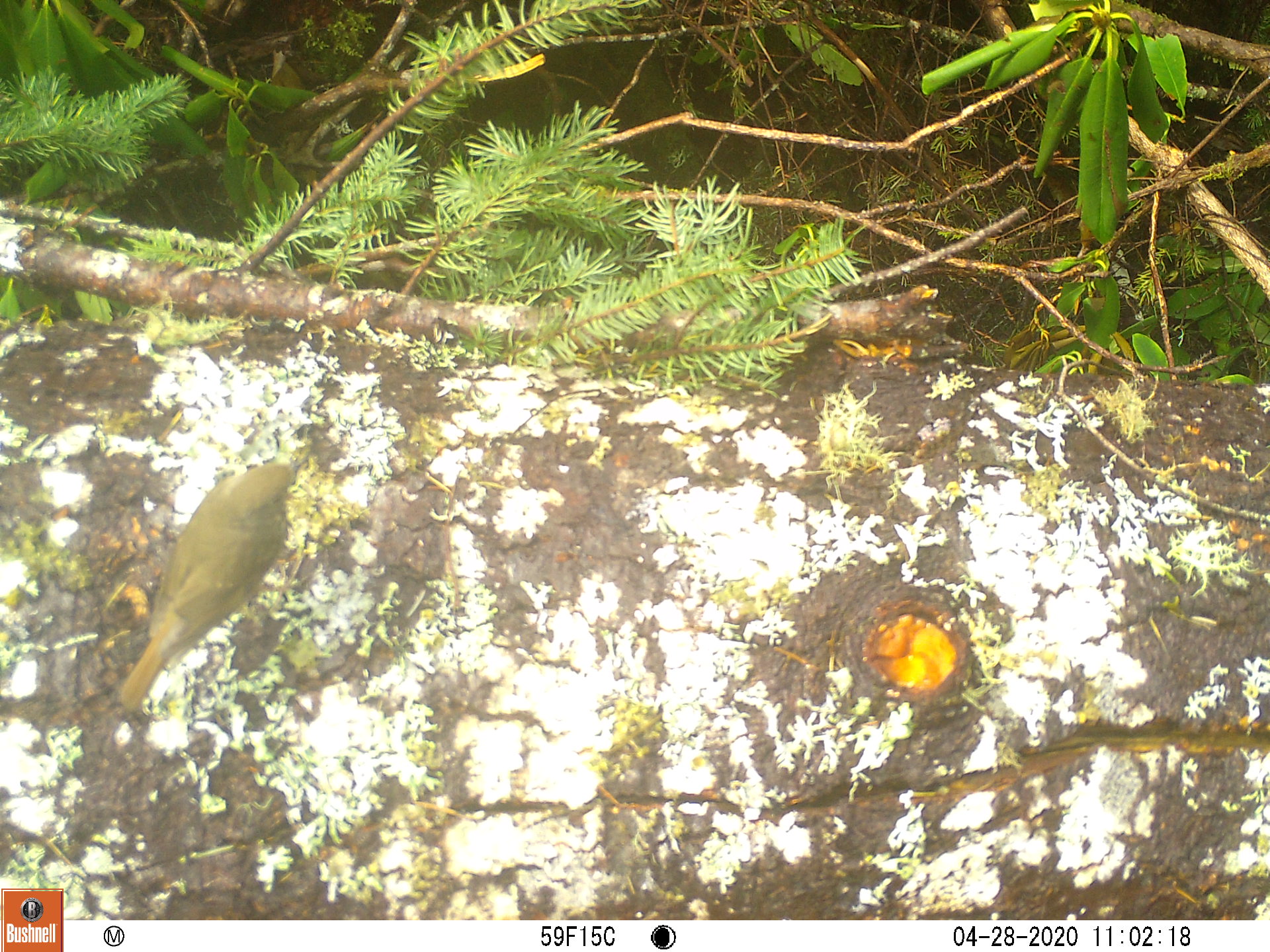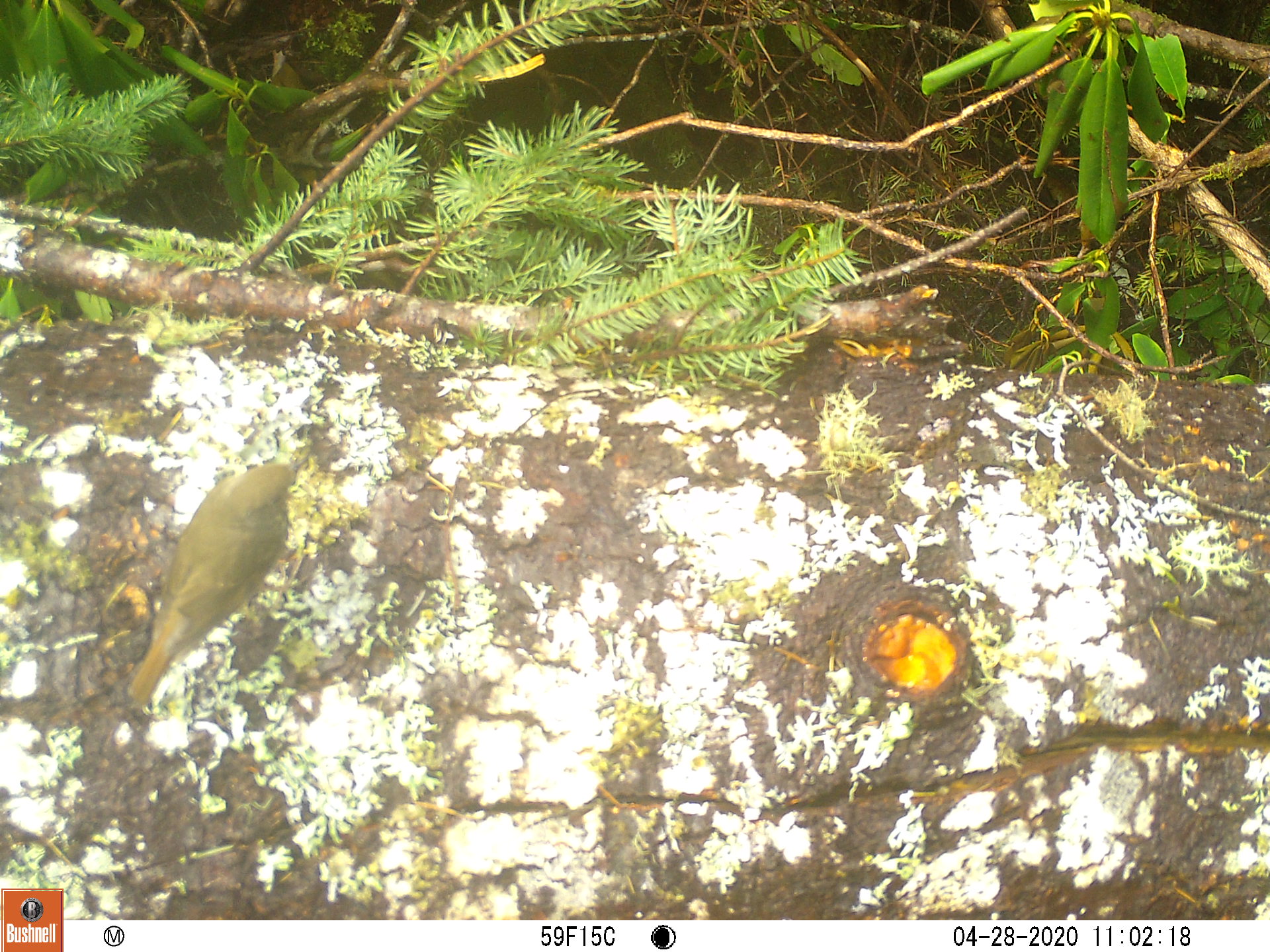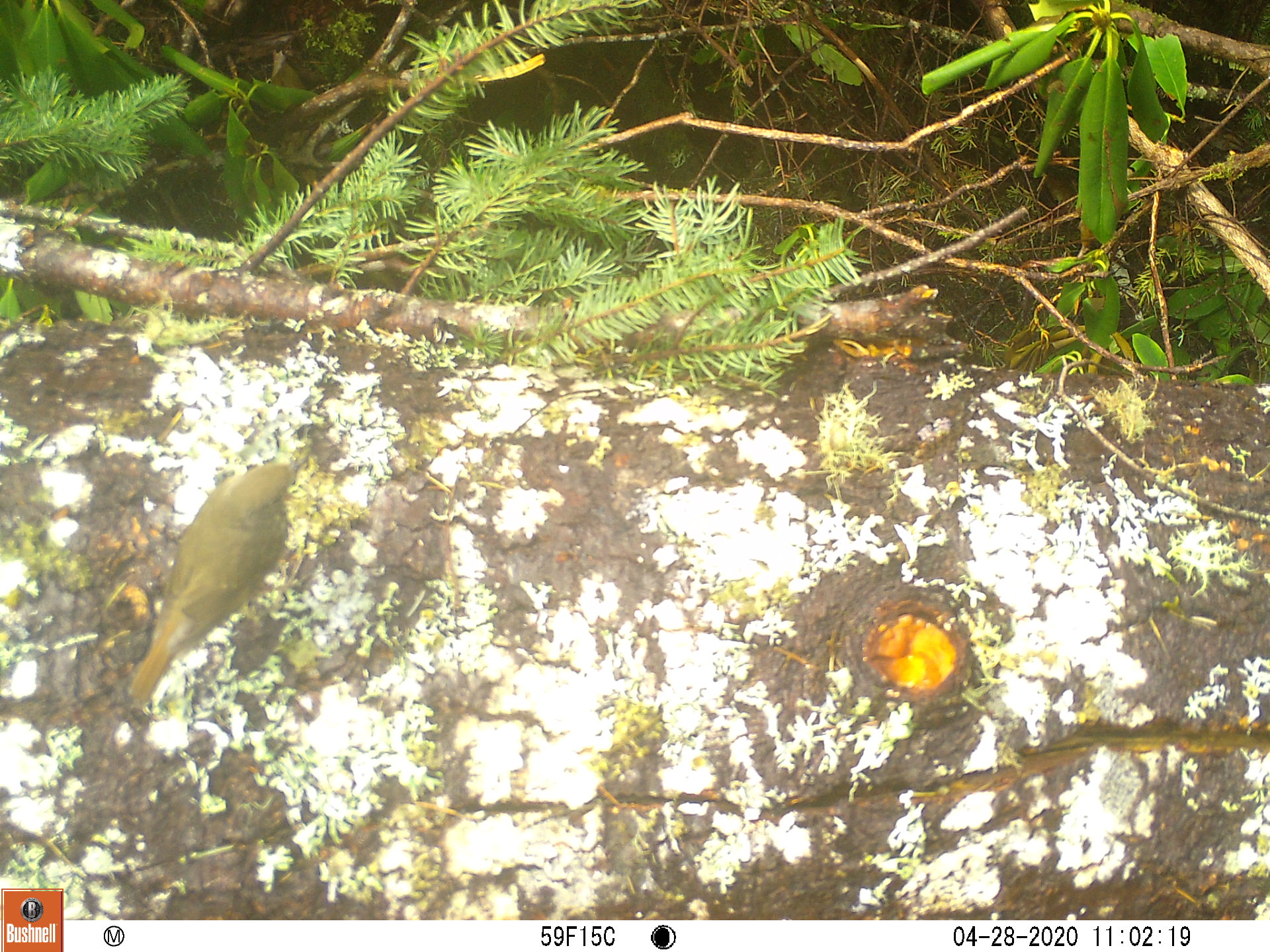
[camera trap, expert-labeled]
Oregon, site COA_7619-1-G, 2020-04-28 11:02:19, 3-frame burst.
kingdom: Animalia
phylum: Chordata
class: Aves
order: Passeriformes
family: Turdidae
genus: Catharus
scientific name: Catharus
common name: brown thrushes and nightingale-thrushes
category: catharus species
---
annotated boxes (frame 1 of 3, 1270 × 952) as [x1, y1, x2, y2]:
catharus species: [104, 444, 318, 717]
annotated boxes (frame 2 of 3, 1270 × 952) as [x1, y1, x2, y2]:
catharus species: [119, 445, 313, 711]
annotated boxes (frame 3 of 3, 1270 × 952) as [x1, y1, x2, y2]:
catharus species: [117, 441, 318, 717]